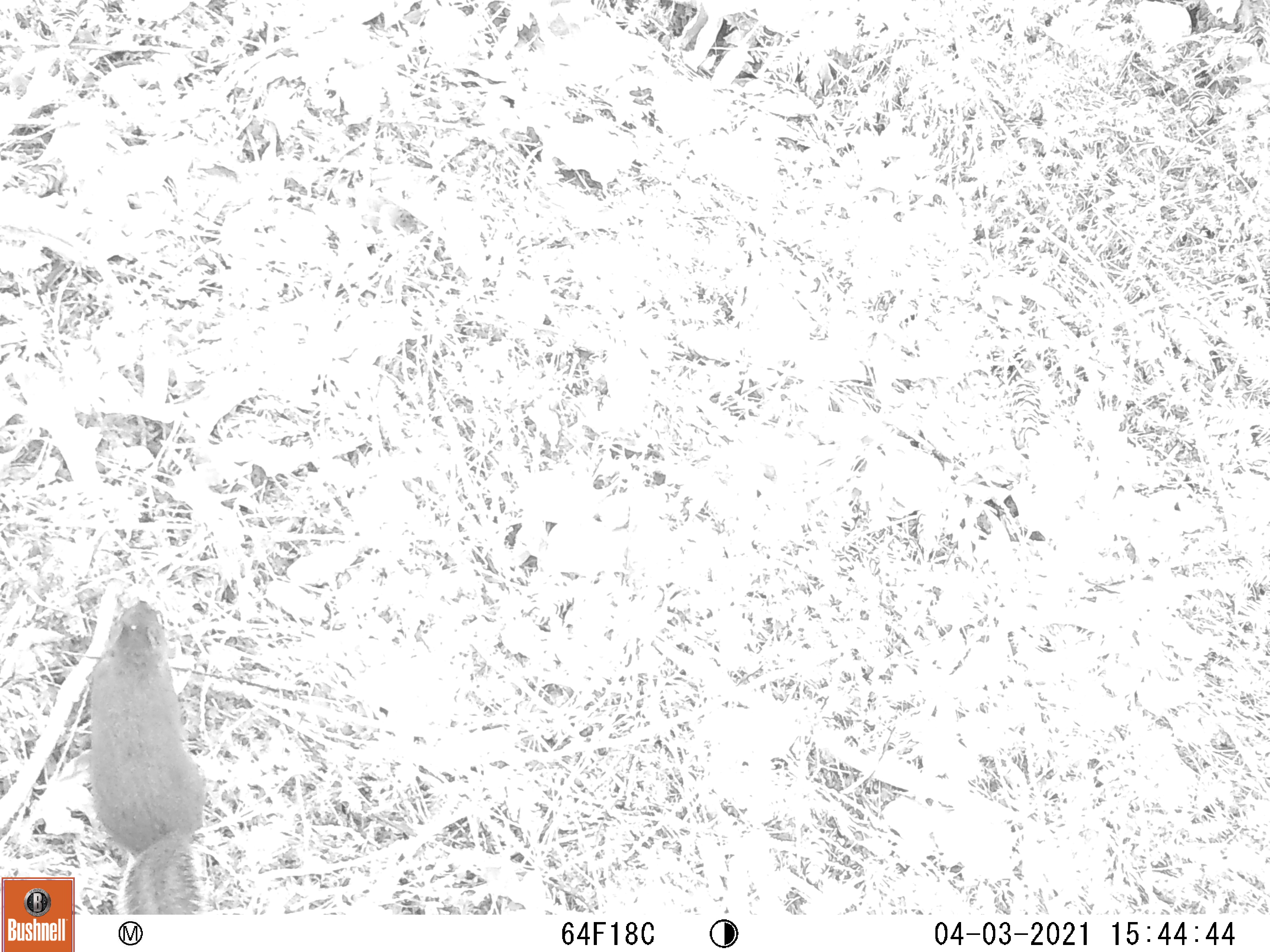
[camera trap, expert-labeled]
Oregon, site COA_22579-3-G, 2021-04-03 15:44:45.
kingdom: Animalia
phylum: Chordata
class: Mammalia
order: Rodentia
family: Sciuridae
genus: Tamiasciurus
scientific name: Tamiasciurus douglasii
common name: douglas squirrel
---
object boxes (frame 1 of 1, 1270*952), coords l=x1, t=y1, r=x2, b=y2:
douglas squirrel: l=84, t=595, r=212, b=911